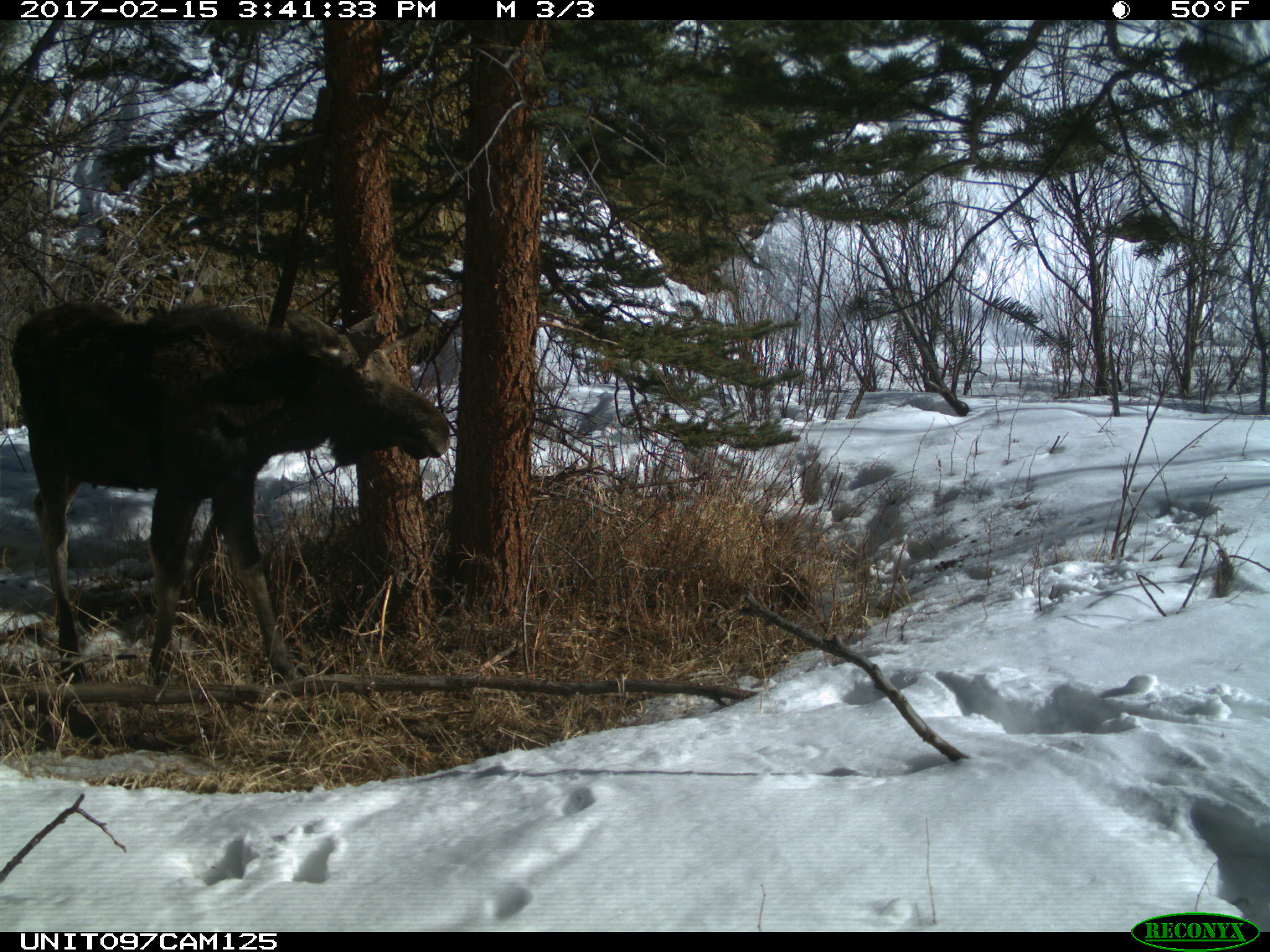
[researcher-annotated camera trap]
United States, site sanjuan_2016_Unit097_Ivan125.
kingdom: Animalia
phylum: Chordata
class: Mammalia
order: Artiodactyla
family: Cervidae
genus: Alces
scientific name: Alces alces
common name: moose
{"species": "Alces alces (moose)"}